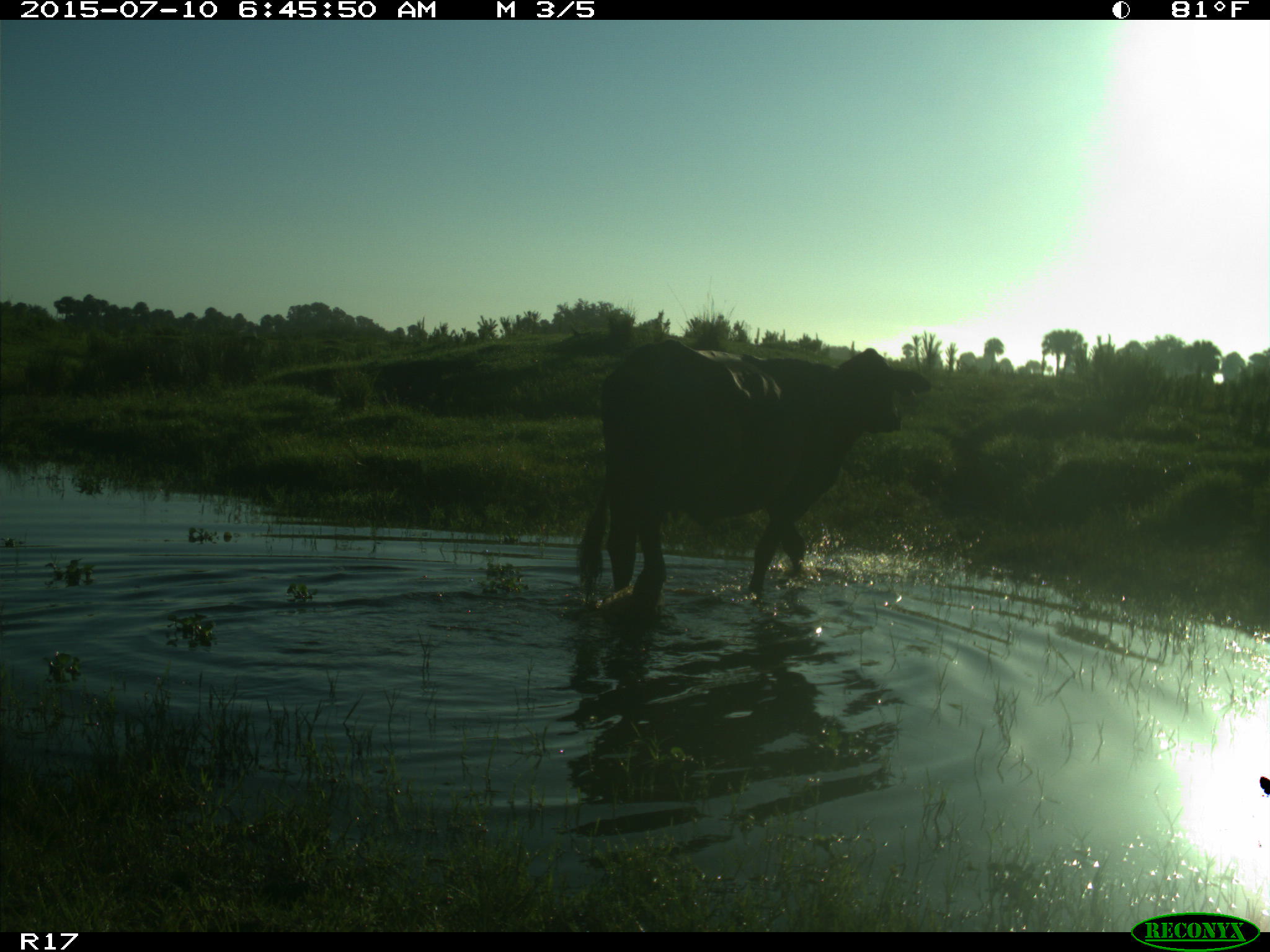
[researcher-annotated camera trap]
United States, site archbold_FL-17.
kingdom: Animalia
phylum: Chordata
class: Mammalia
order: Artiodactyla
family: Bovidae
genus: Bos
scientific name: Bos taurus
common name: domestic cow